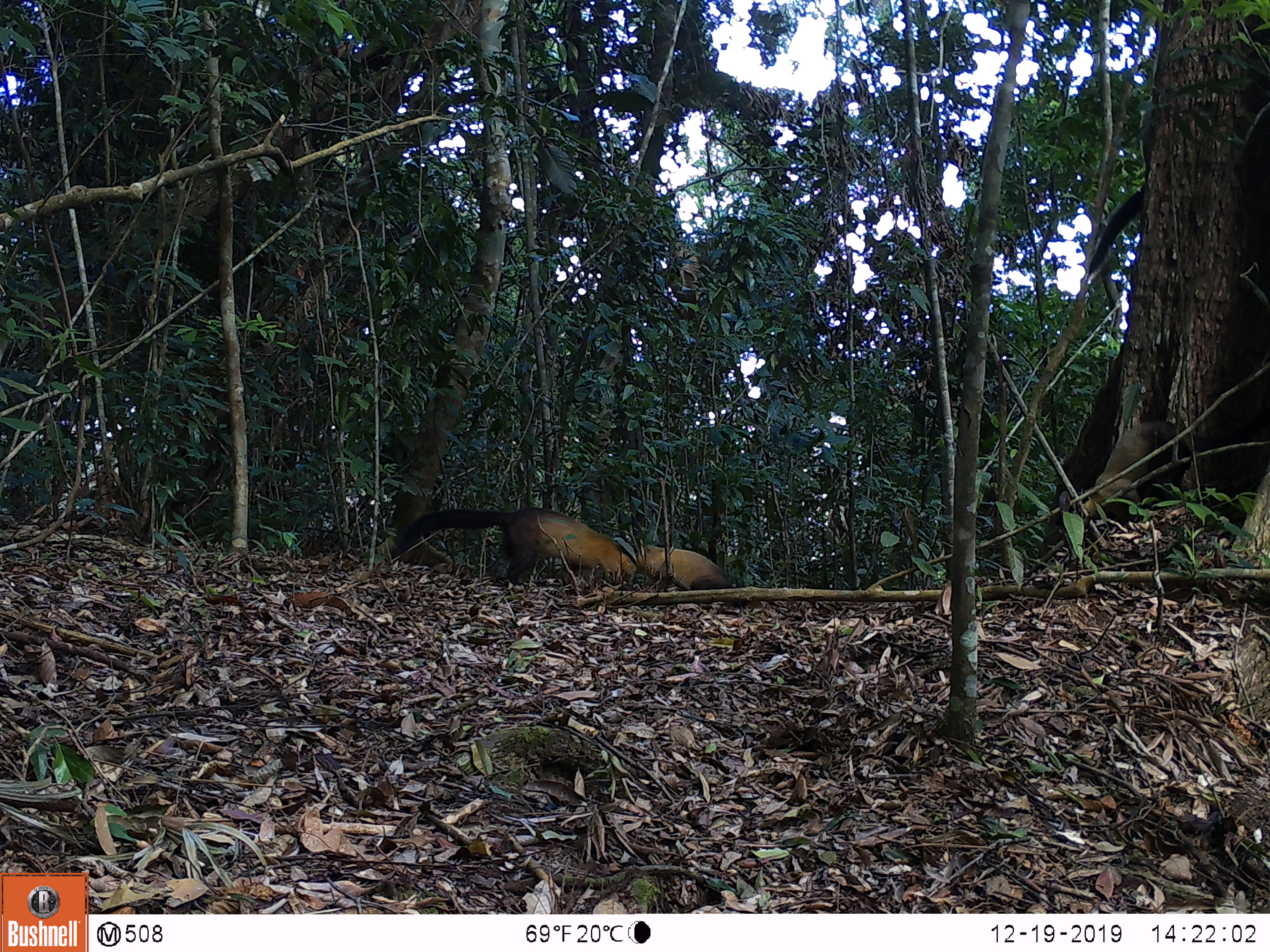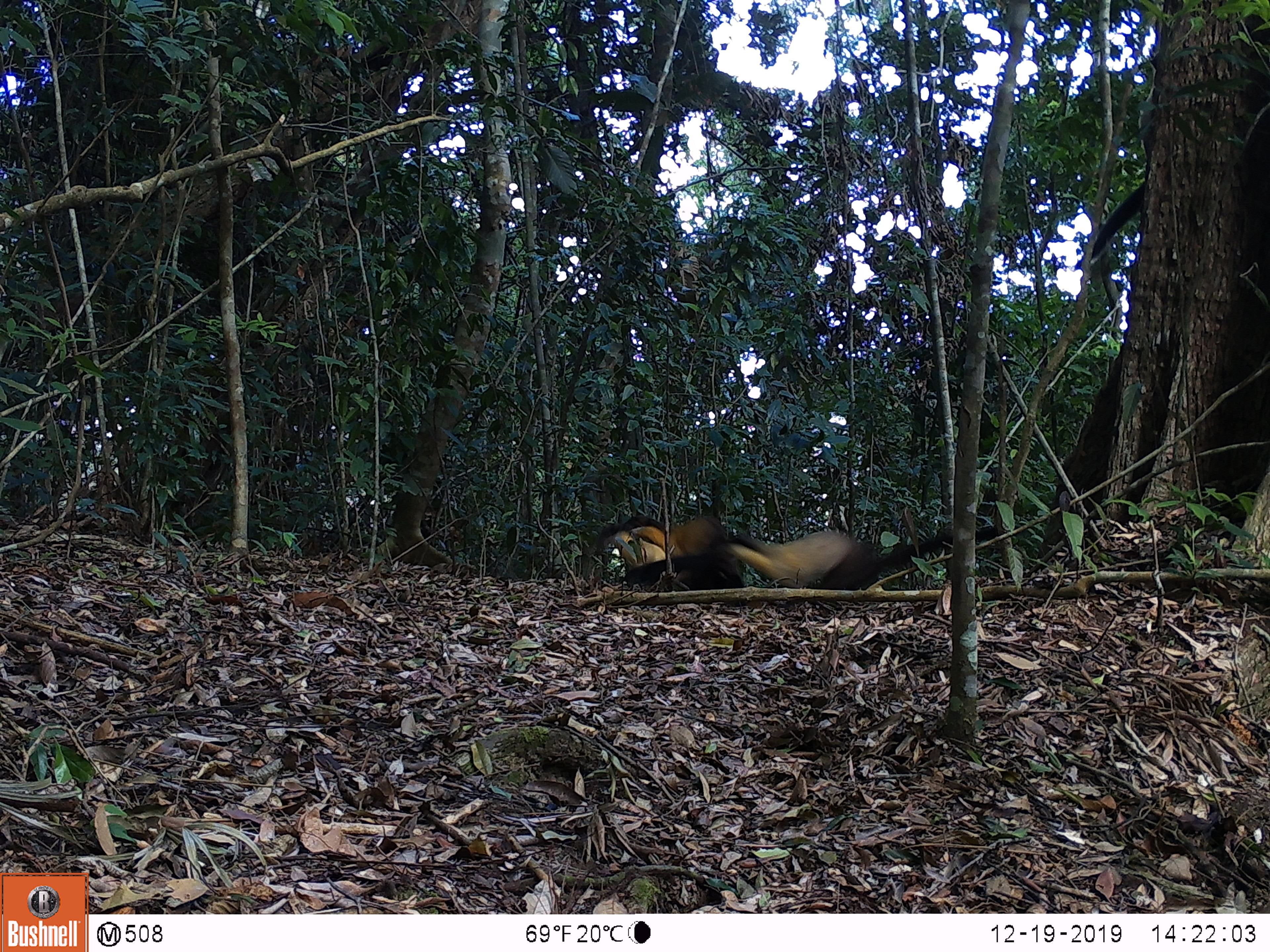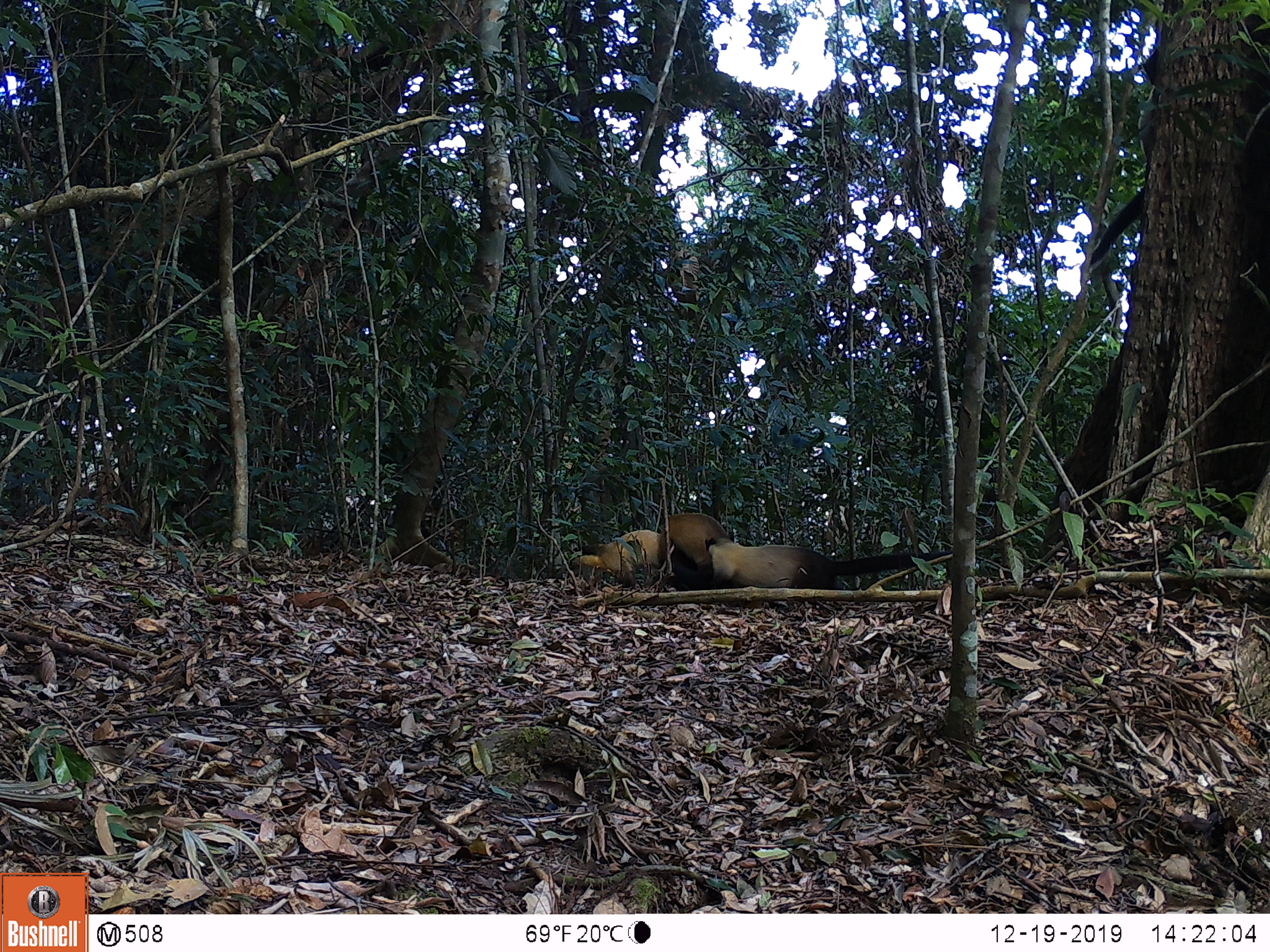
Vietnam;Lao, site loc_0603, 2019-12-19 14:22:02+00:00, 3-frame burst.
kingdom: Animalia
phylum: Chordata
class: Mammalia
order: Carnivora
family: Mustelidae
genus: Martes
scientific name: Martes flavigula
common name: yellow-throated marten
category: yellow throated marten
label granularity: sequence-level